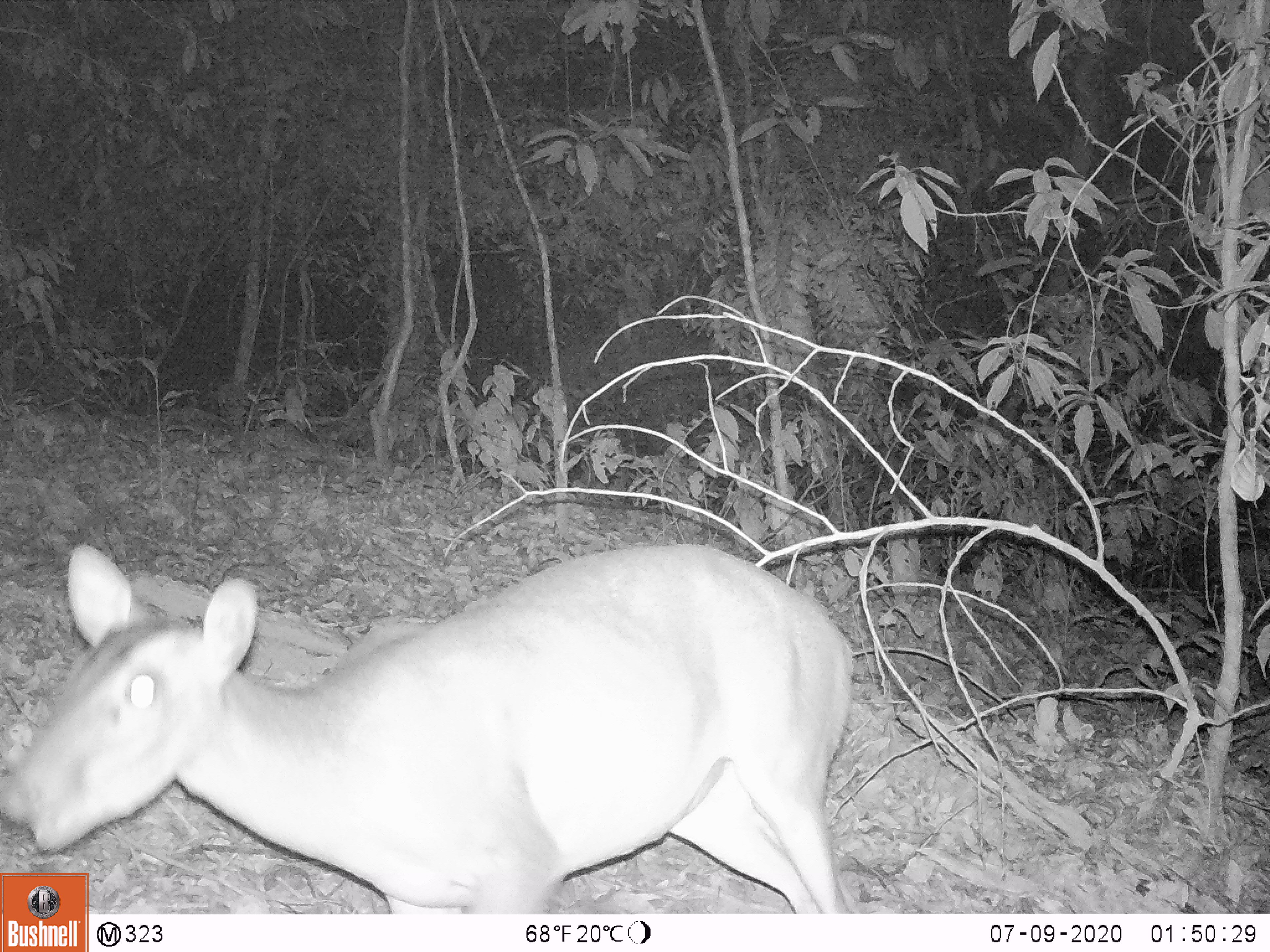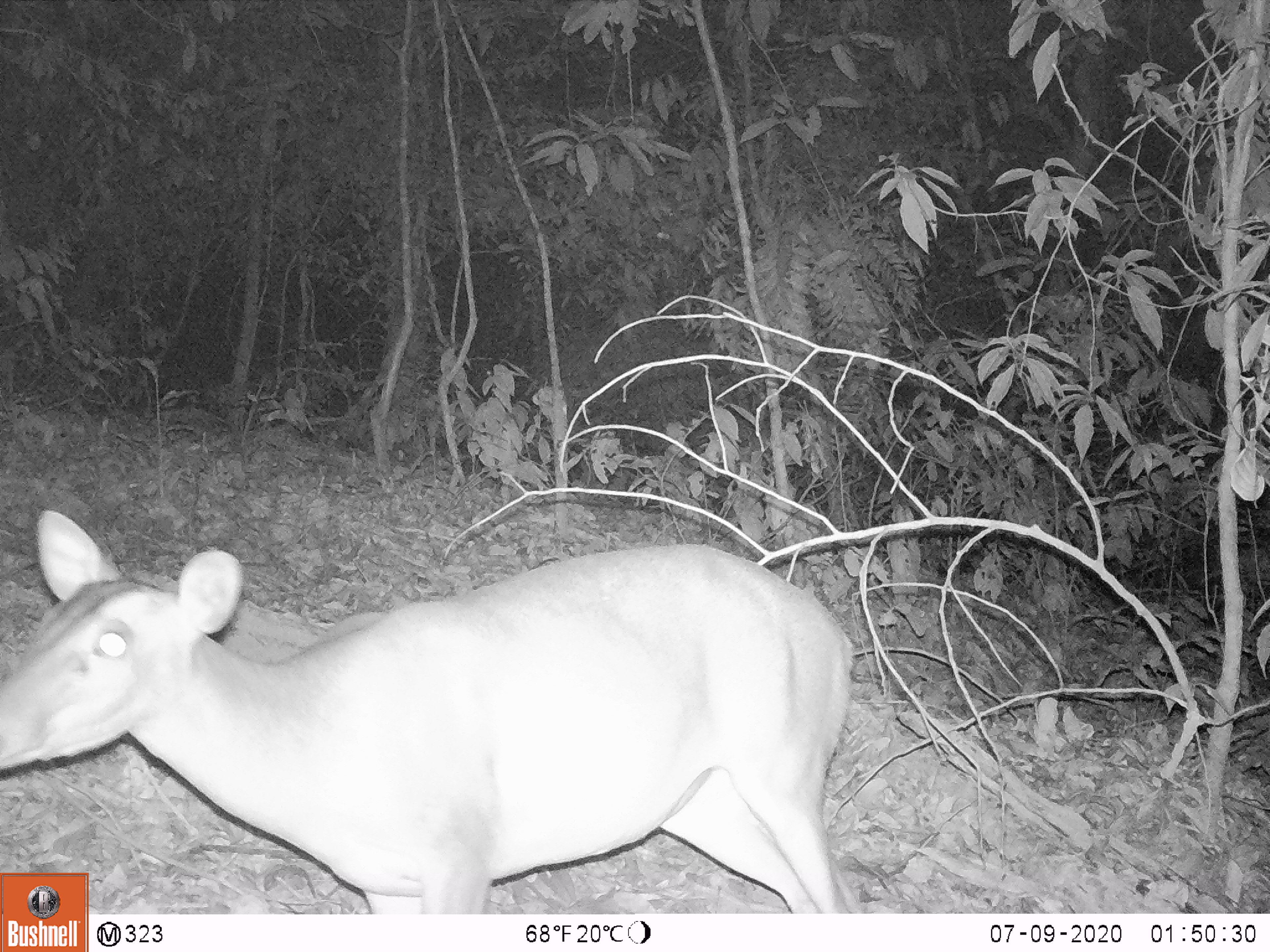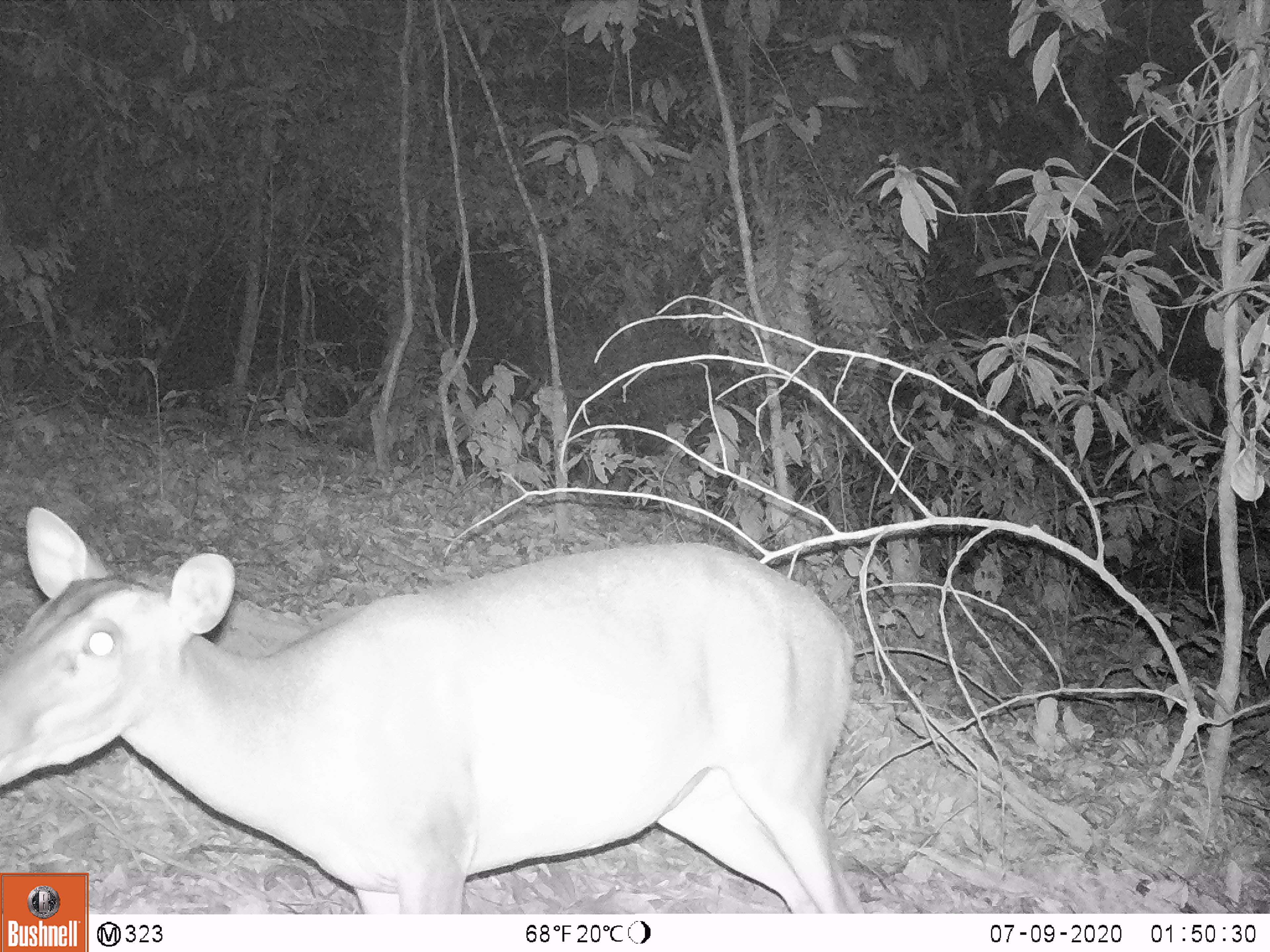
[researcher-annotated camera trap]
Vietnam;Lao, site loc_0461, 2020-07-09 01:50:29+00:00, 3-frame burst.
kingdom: Animalia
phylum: Chordata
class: Mammalia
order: Artiodactyla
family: Cervidae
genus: Muntiacus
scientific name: Muntiacus vuquangensis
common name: large-antlered muntjac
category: large antlered muntjac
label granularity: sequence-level